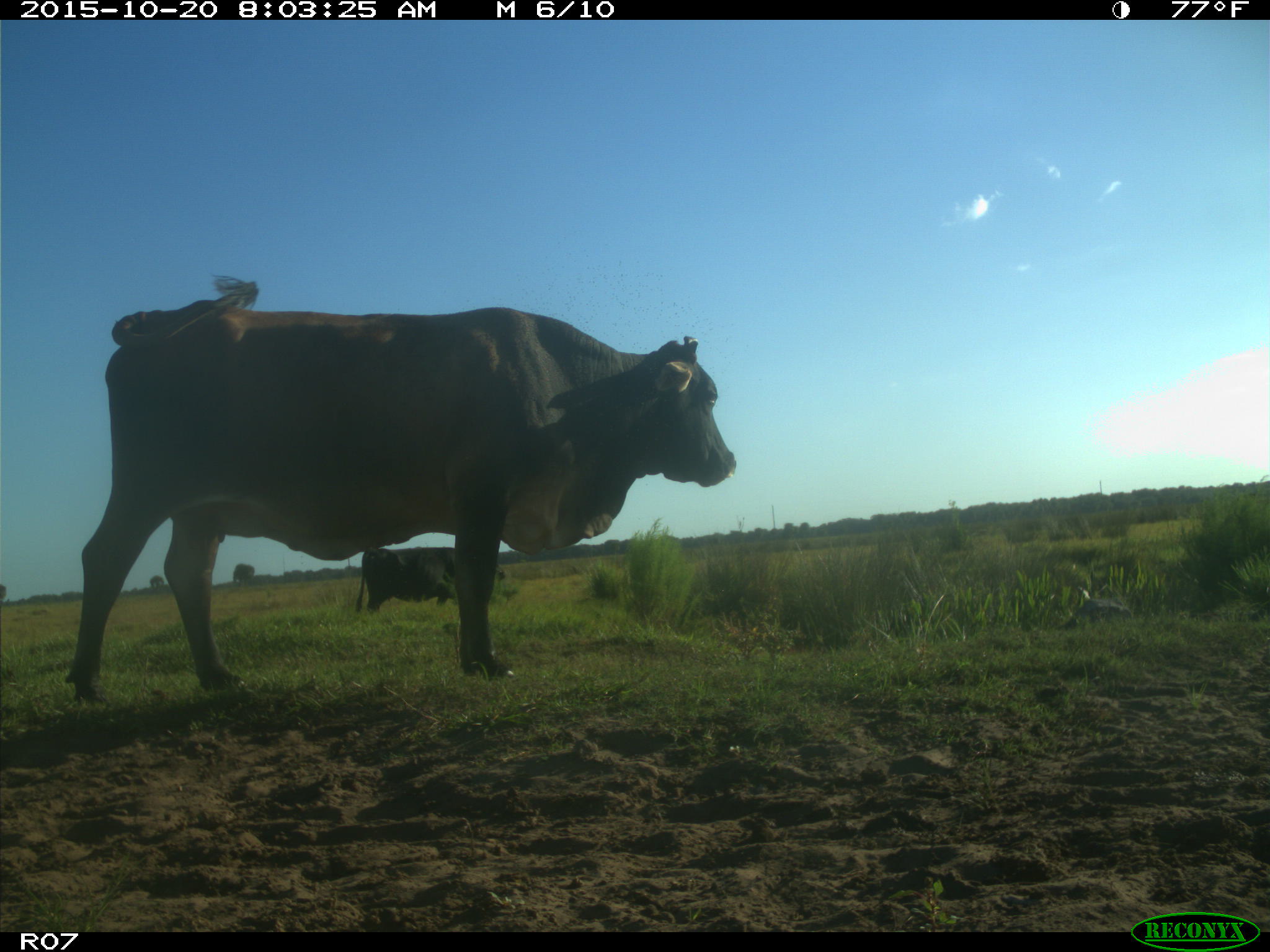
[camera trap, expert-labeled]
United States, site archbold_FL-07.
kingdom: Animalia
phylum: Chordata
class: Mammalia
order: Artiodactyla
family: Bovidae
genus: Bos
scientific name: Bos taurus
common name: domestic cow